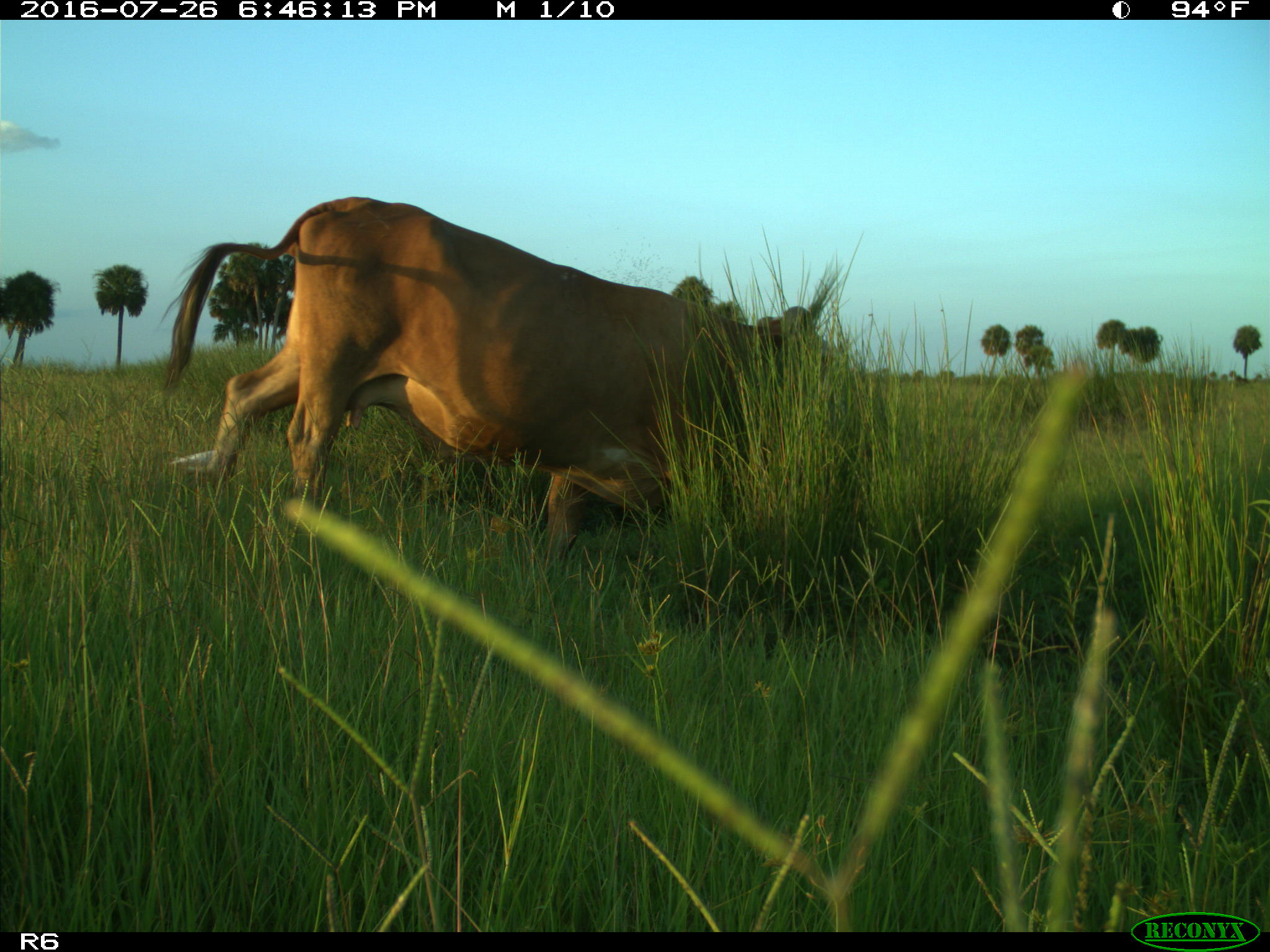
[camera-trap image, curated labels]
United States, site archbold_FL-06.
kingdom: Animalia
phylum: Chordata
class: Mammalia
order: Artiodactyla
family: Bovidae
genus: Bos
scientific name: Bos taurus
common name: domestic cow